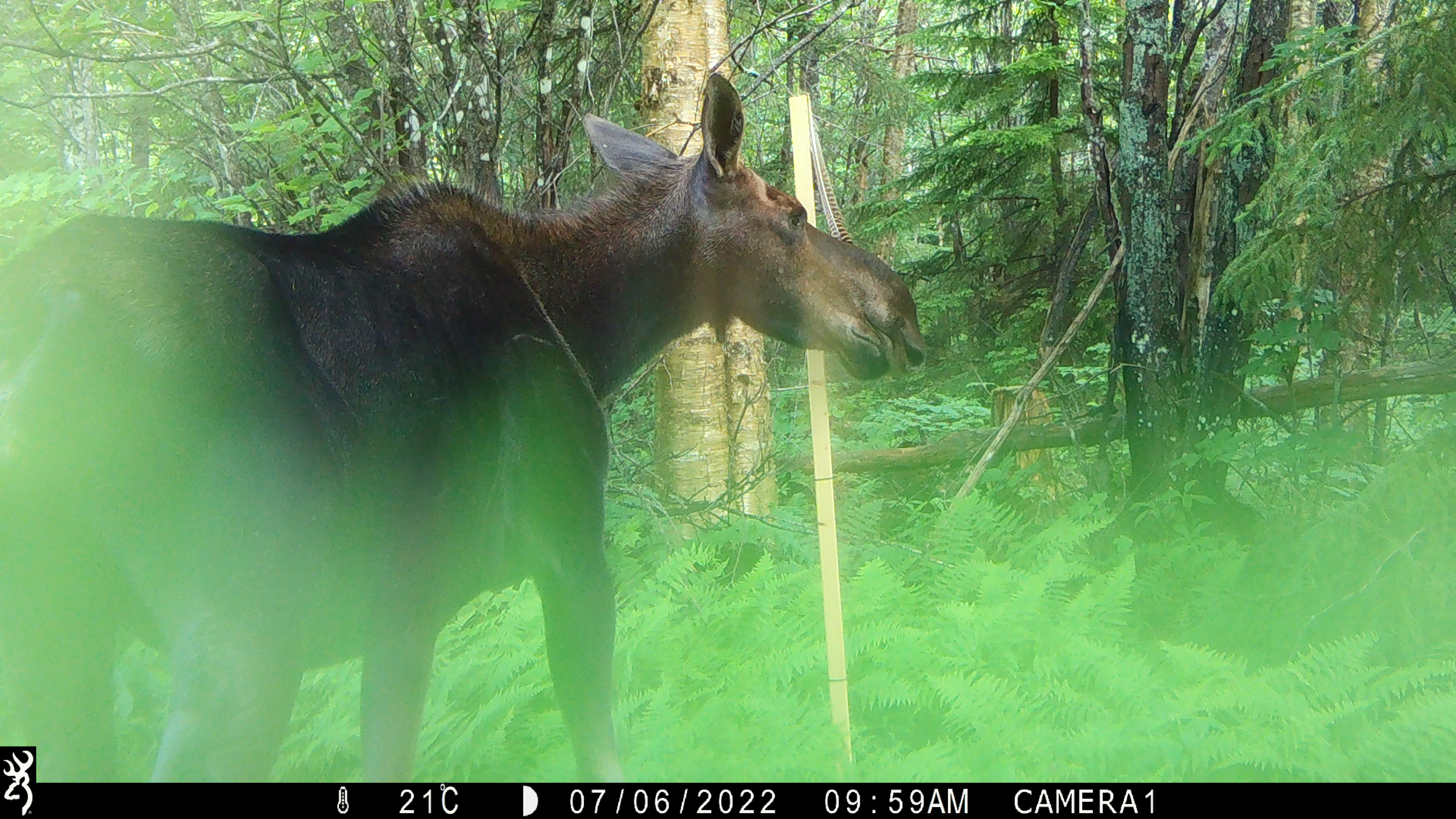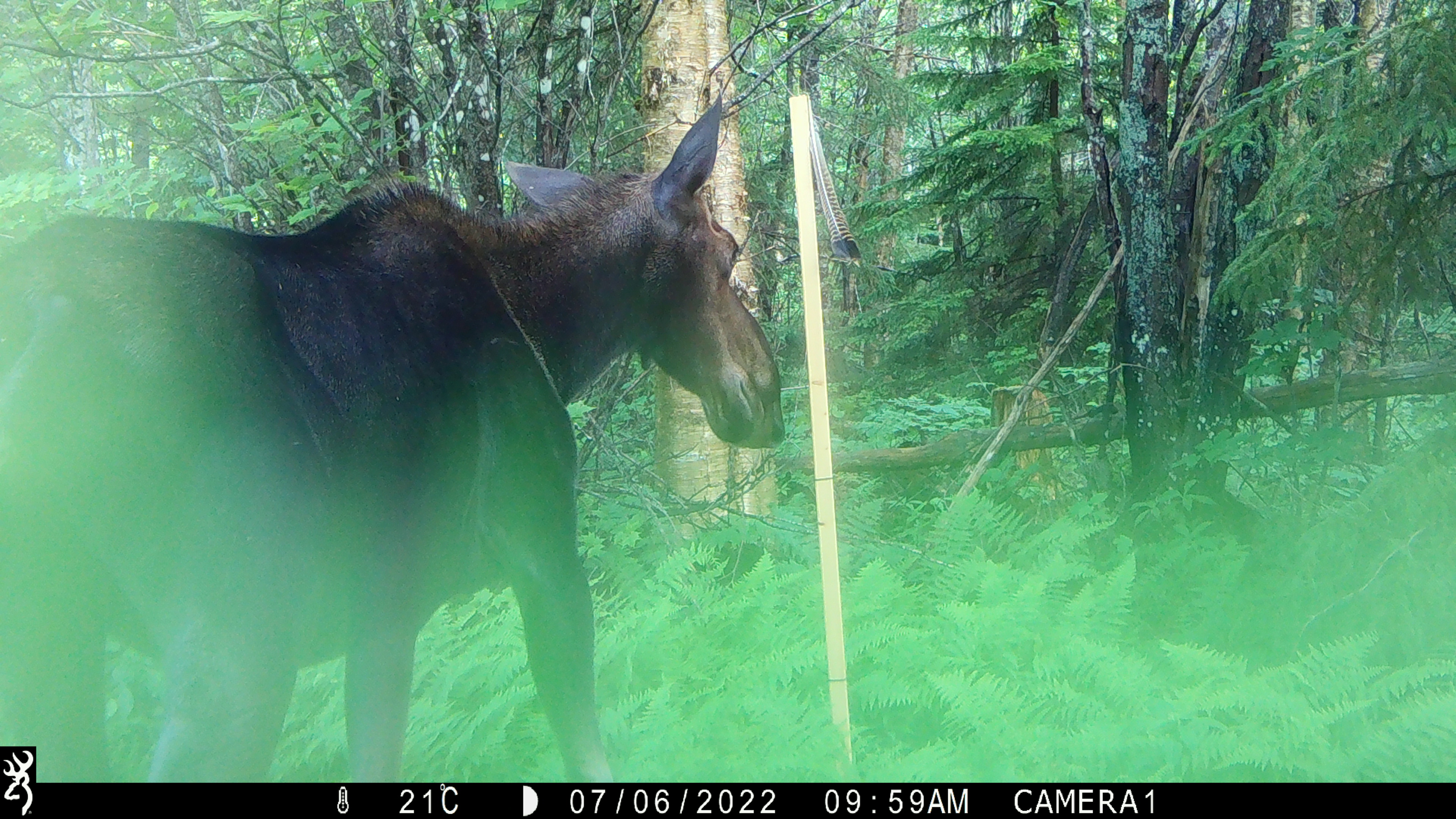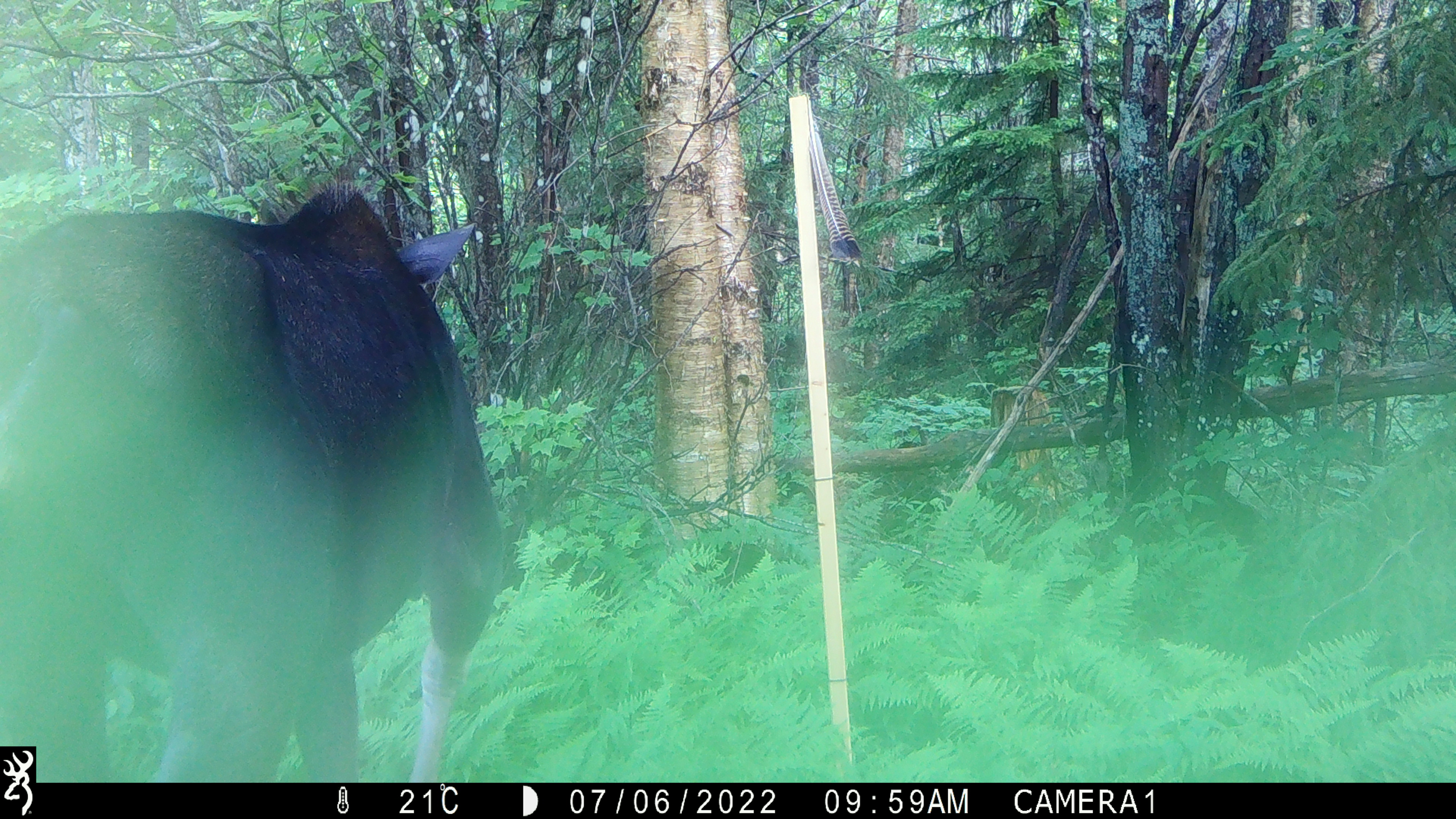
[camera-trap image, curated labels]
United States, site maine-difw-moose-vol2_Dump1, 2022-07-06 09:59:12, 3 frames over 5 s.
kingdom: Animalia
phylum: Chordata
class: Mammalia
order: Artiodactyla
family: Cervidae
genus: Alces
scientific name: Alces alces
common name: moose